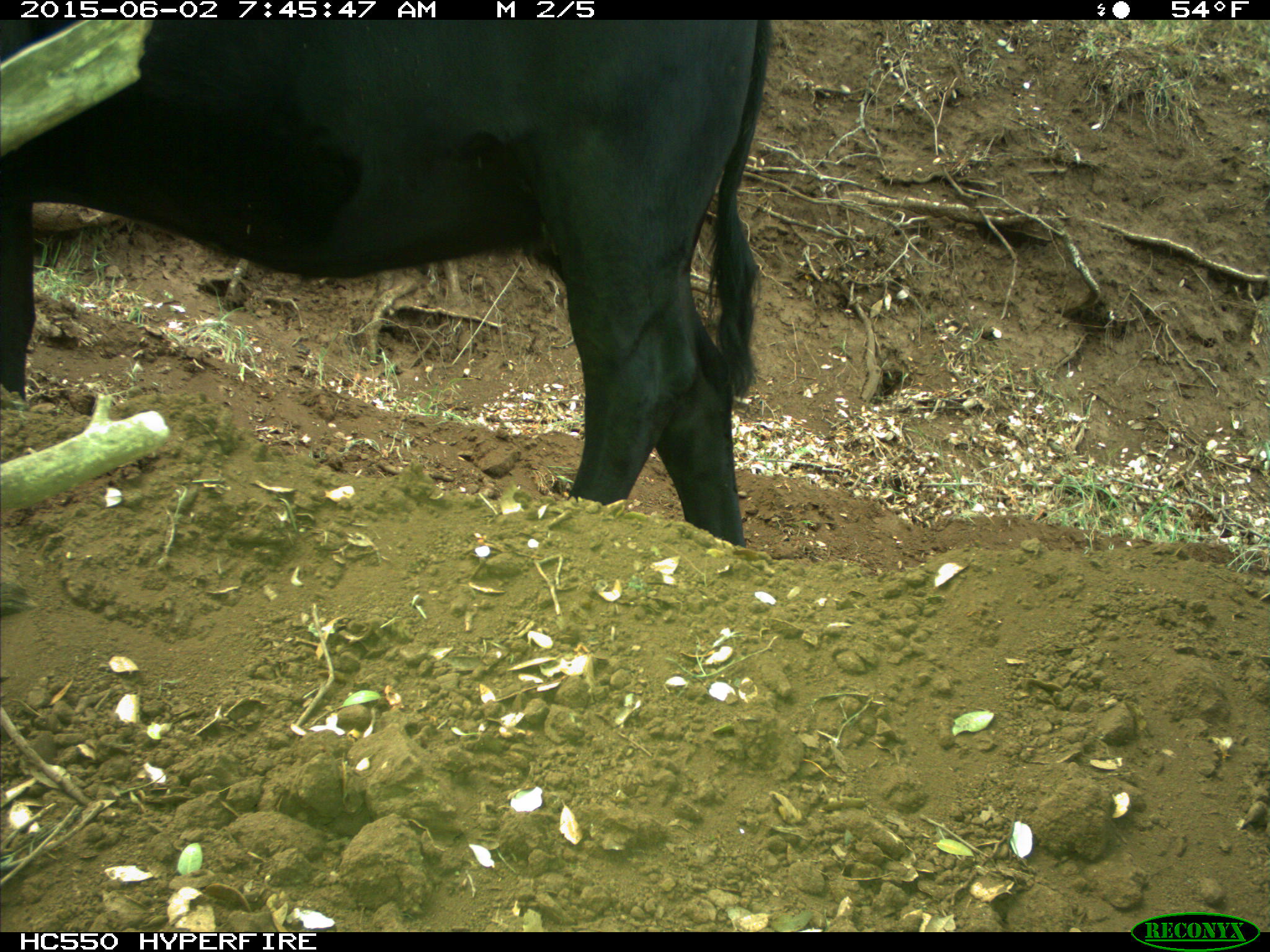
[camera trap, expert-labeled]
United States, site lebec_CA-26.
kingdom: Animalia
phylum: Chordata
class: Mammalia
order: Artiodactyla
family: Bovidae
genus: Bos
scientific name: Bos taurus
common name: domestic cow